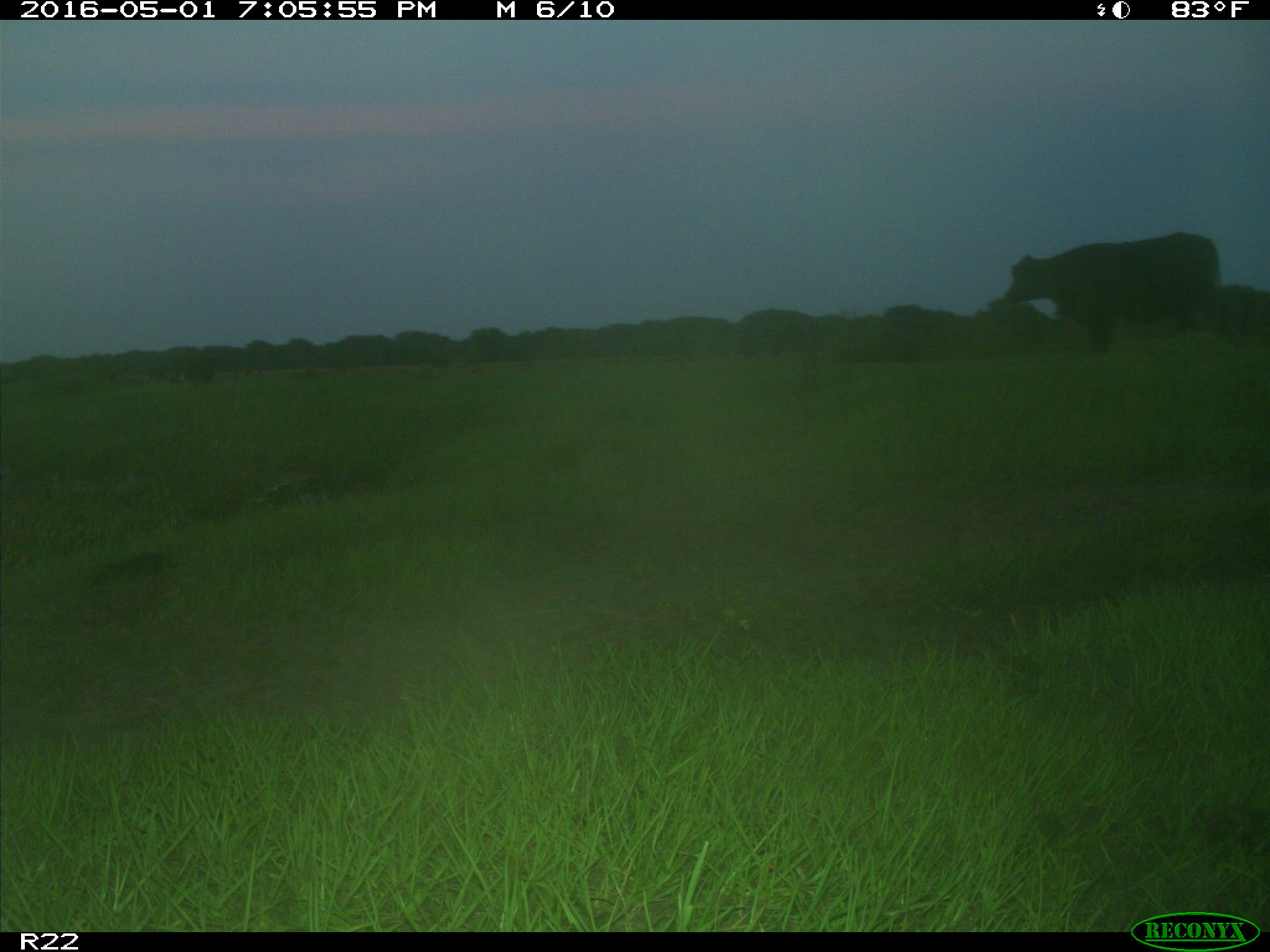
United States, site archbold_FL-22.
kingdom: Animalia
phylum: Chordata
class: Mammalia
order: Artiodactyla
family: Bovidae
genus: Bos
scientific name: Bos taurus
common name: domestic cow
Bos taurus (domestic cow).